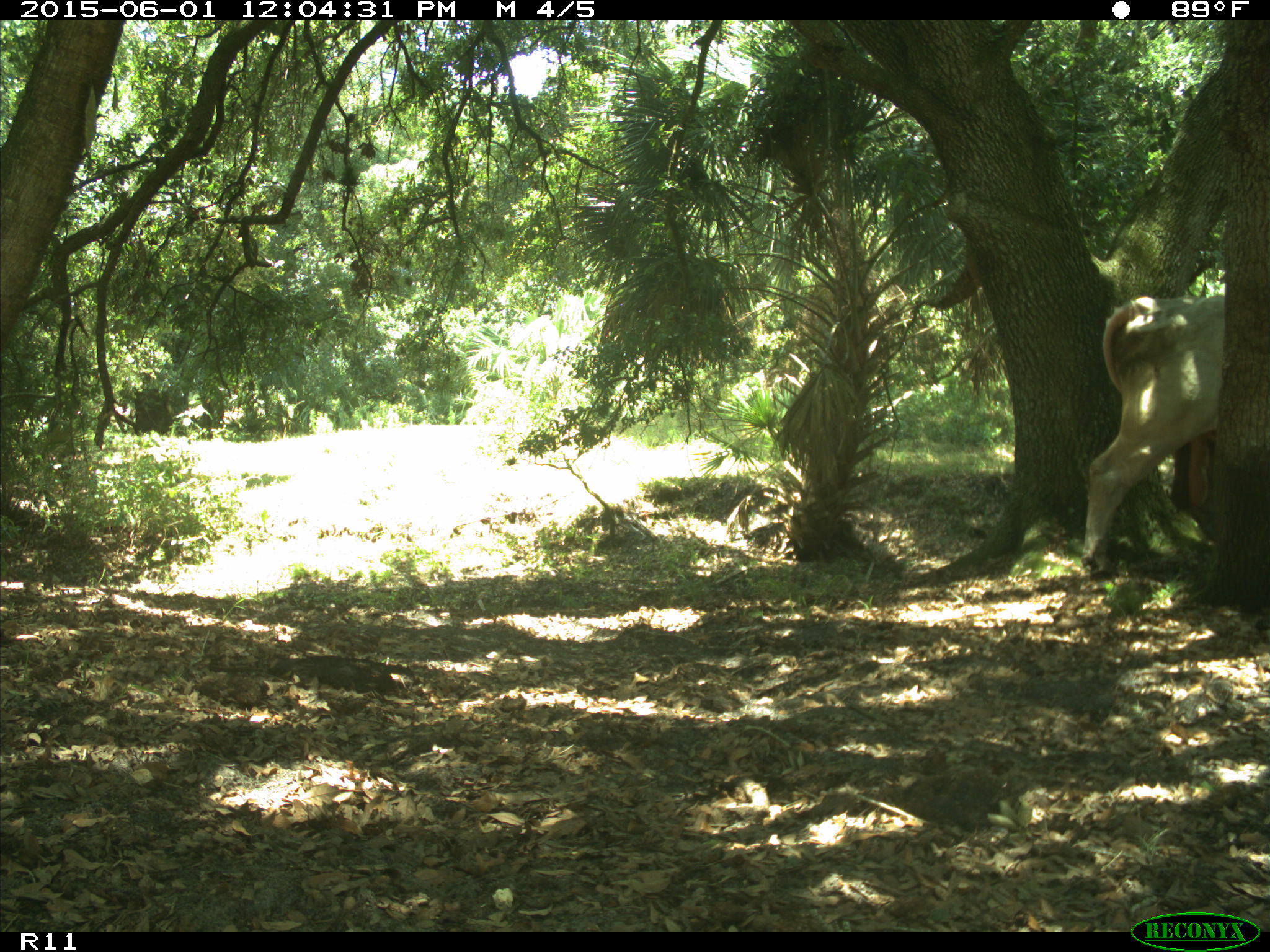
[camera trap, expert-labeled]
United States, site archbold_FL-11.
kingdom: Animalia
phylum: Chordata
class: Mammalia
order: Artiodactyla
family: Bovidae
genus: Bos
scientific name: Bos taurus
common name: domestic cow